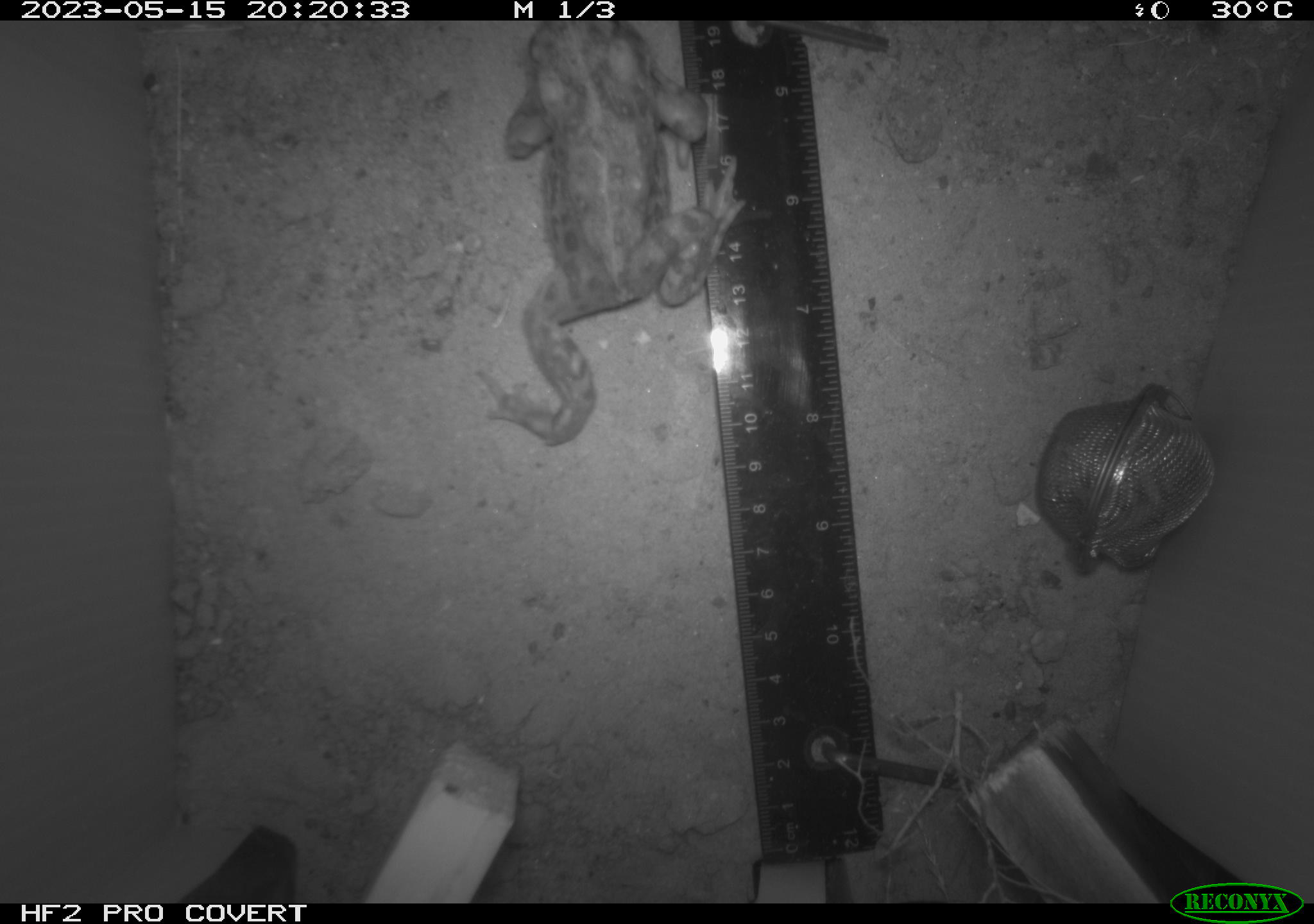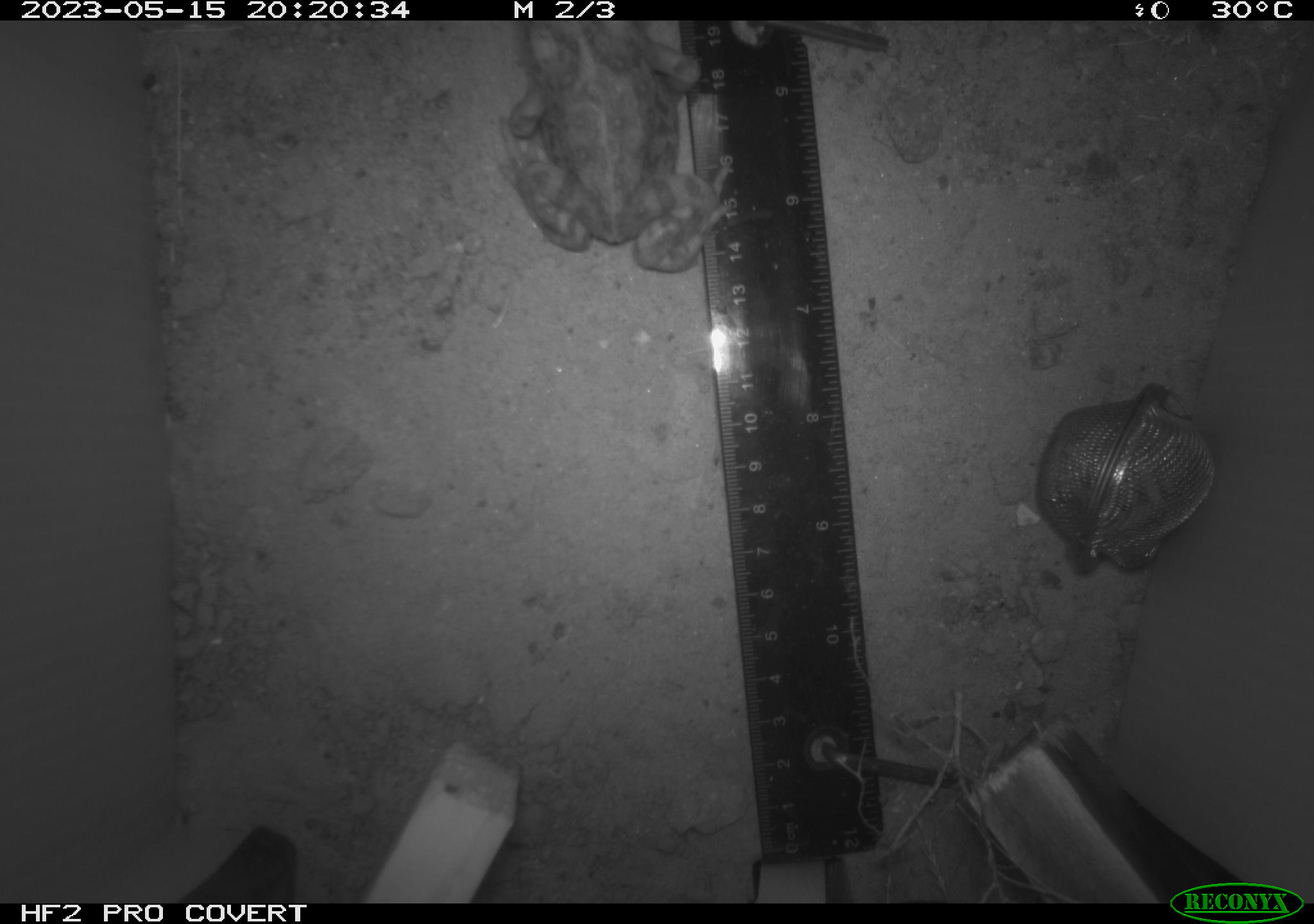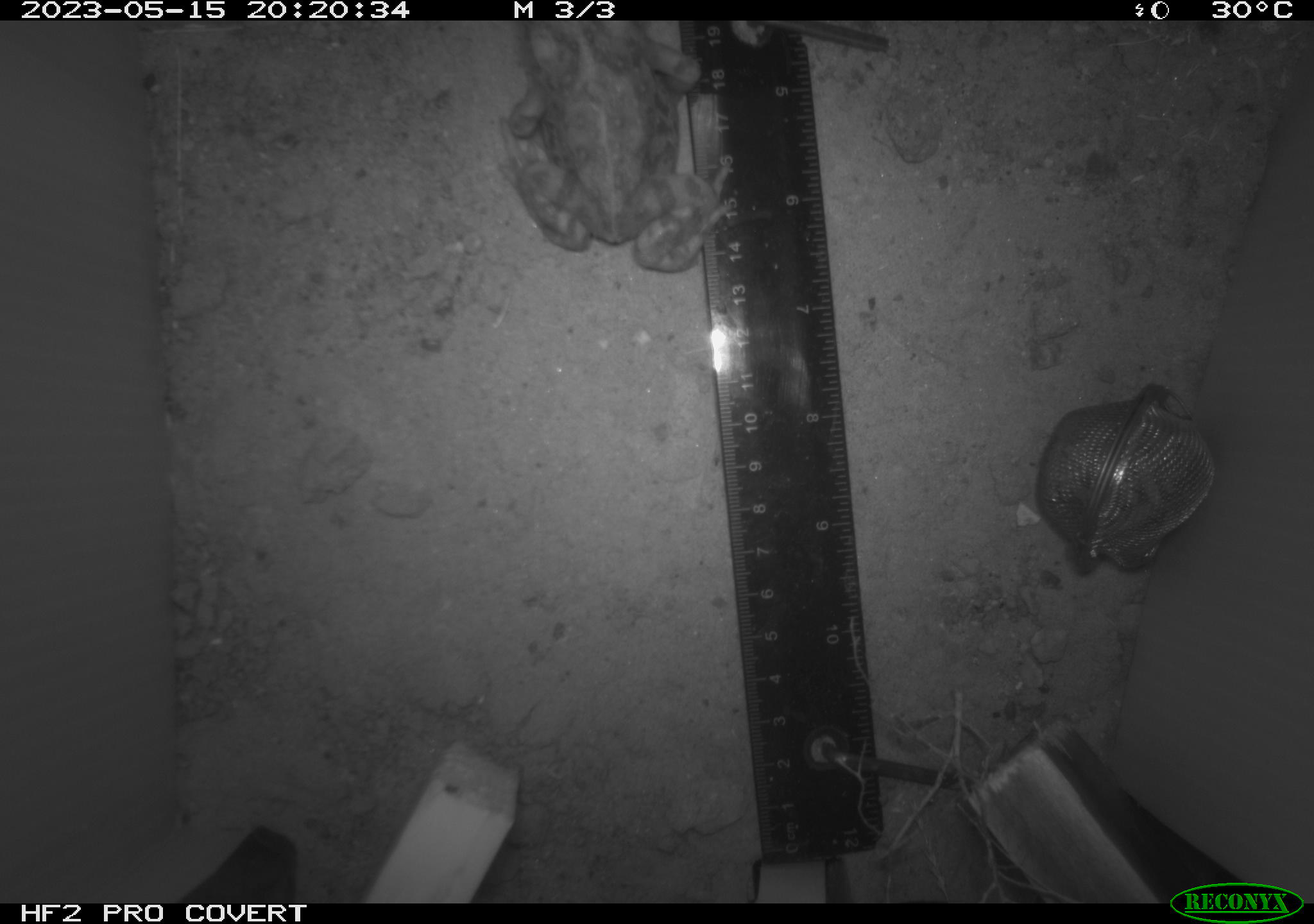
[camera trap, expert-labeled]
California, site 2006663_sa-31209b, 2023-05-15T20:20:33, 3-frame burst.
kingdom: Animalia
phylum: Chordata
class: Amphibia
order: Anura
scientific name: Anura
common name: frogs